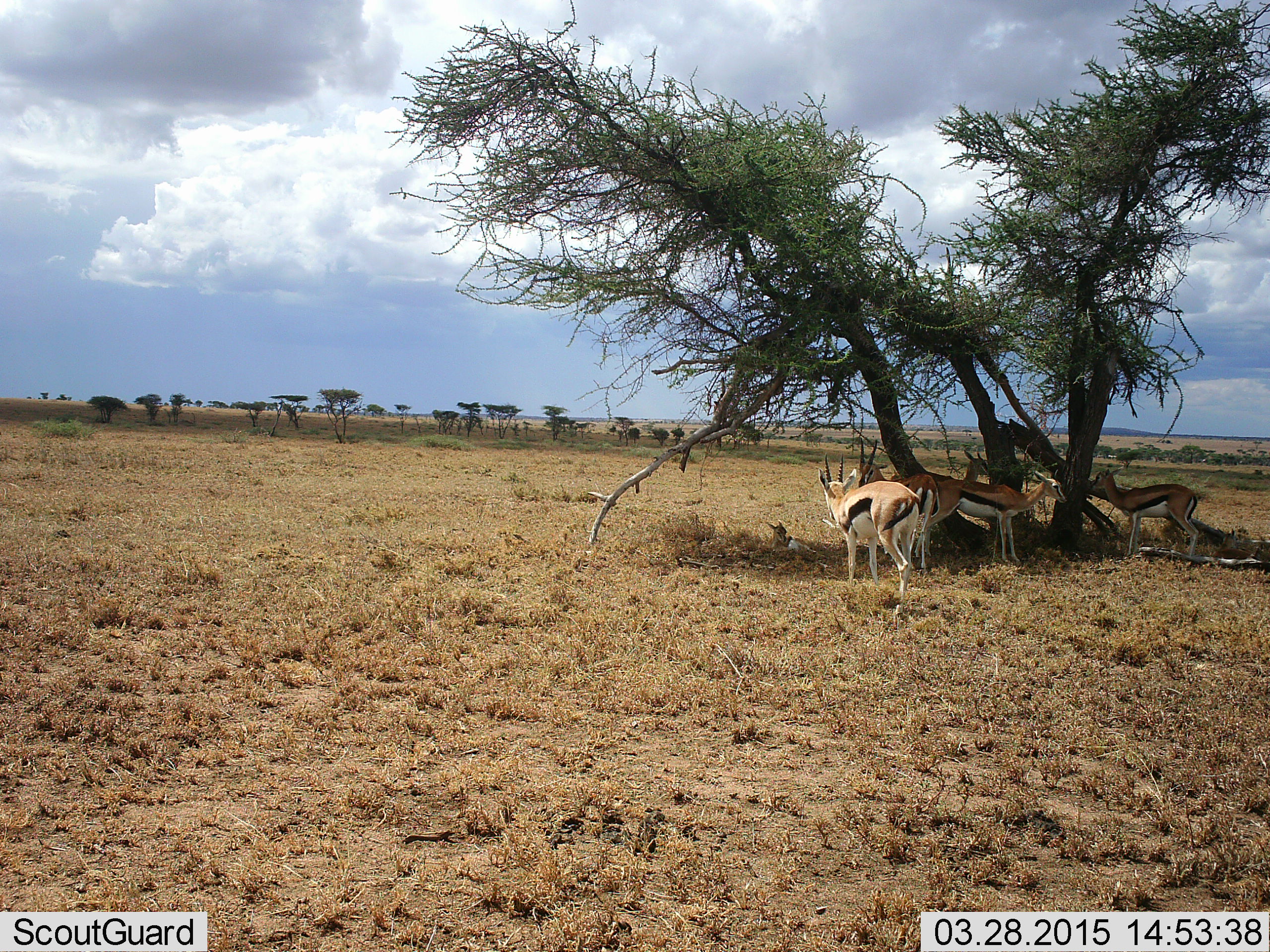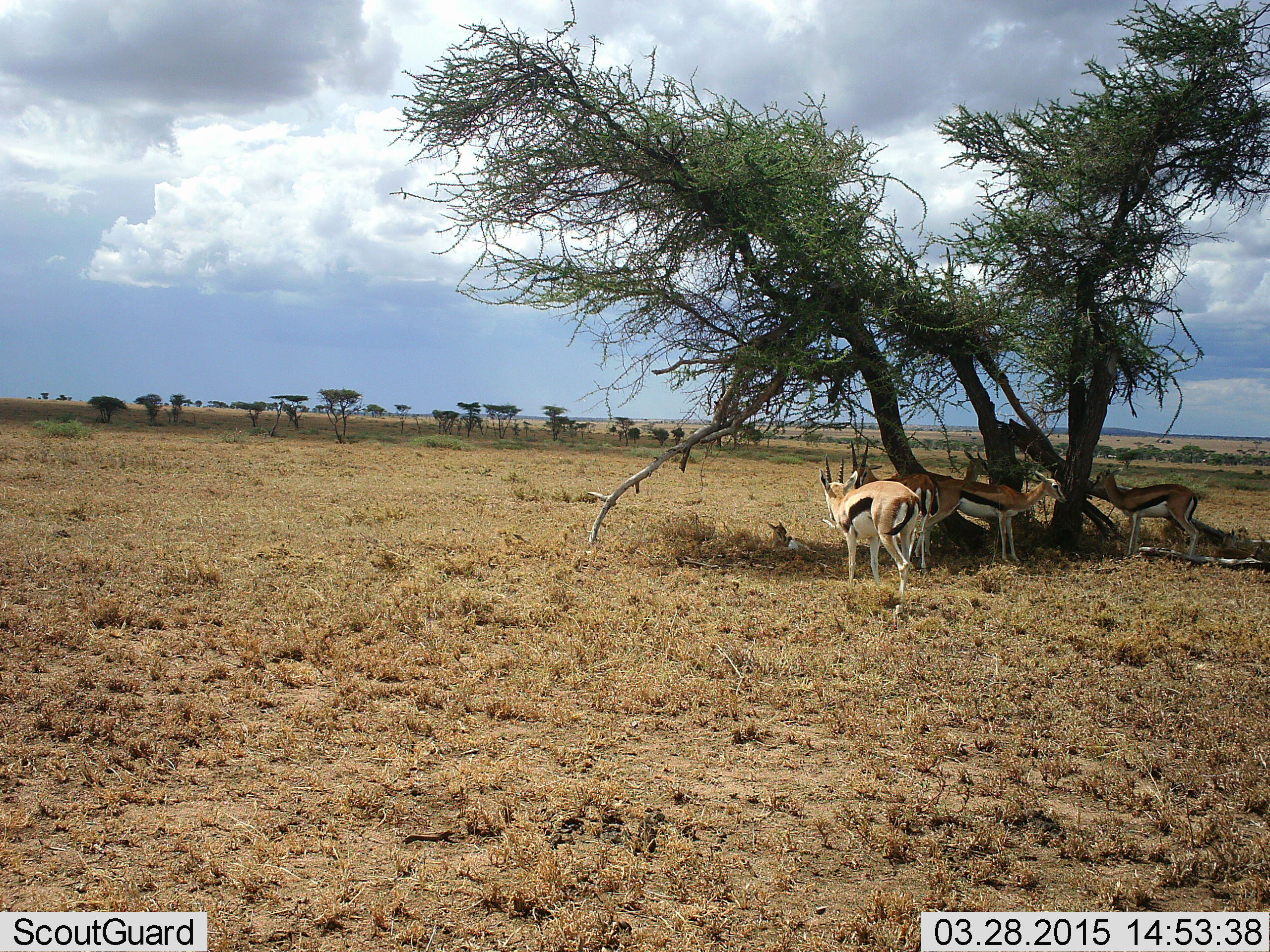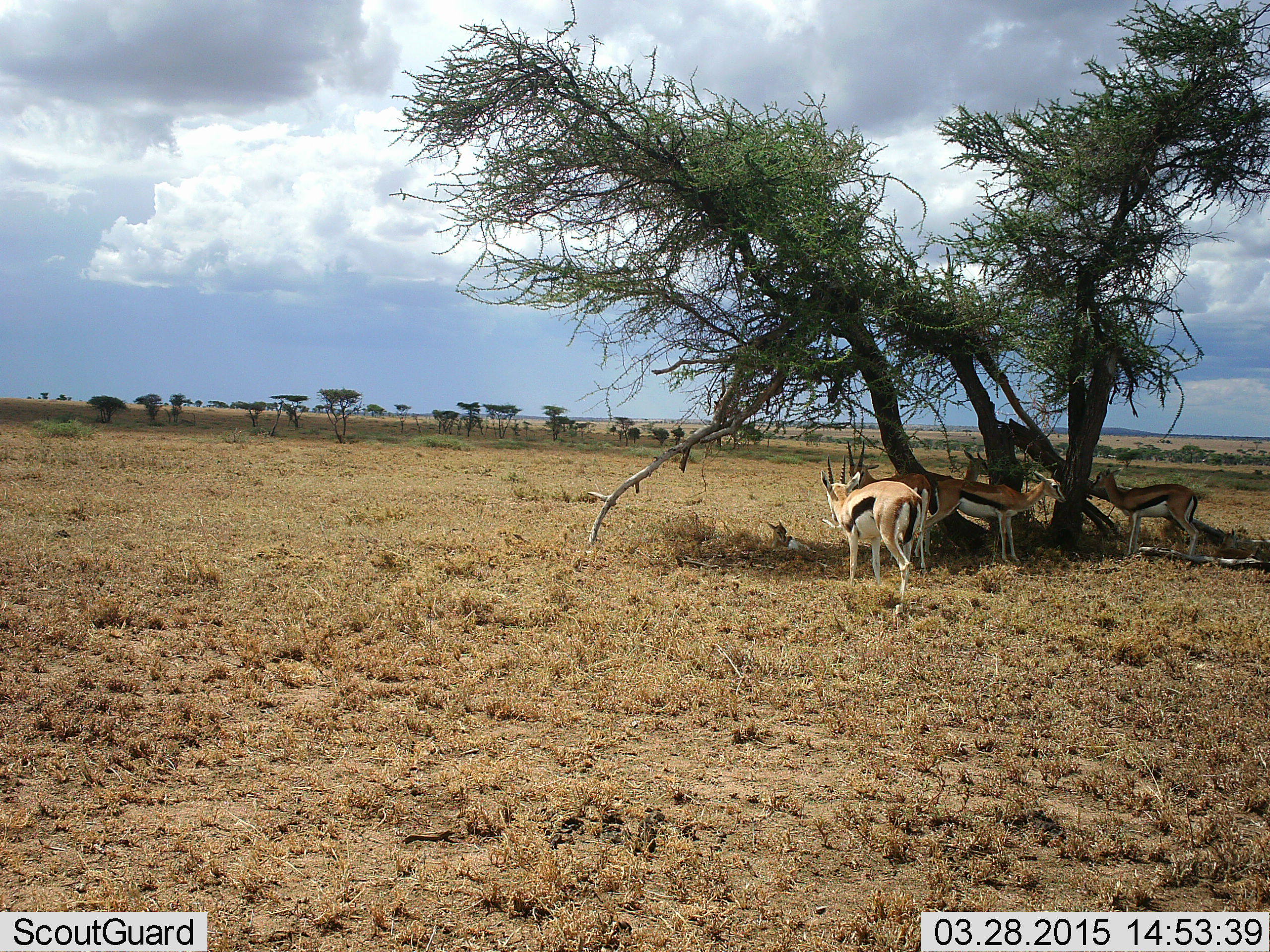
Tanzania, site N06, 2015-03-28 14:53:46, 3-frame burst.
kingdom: Animalia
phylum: Chordata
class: Mammalia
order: Artiodactyla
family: Bovidae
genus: Eudorcas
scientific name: Eudorcas thomsonii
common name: thomson's gazelle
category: gazellethomsons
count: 5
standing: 90%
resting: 80%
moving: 0%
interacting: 0%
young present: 20%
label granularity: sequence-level